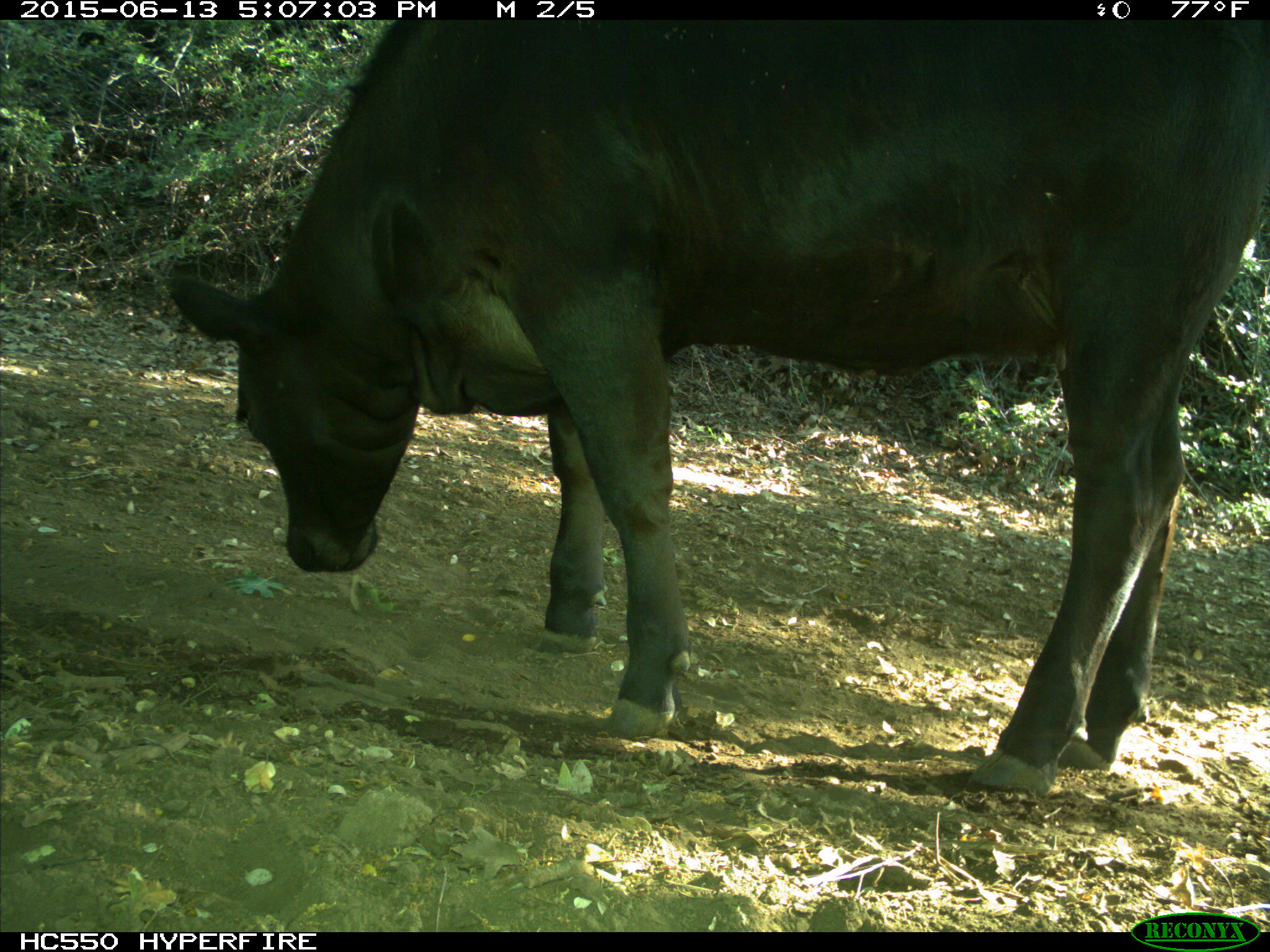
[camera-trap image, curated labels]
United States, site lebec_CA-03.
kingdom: Animalia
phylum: Chordata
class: Mammalia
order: Artiodactyla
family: Bovidae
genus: Bos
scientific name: Bos taurus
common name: domestic cow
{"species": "Bos taurus (domestic cow)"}